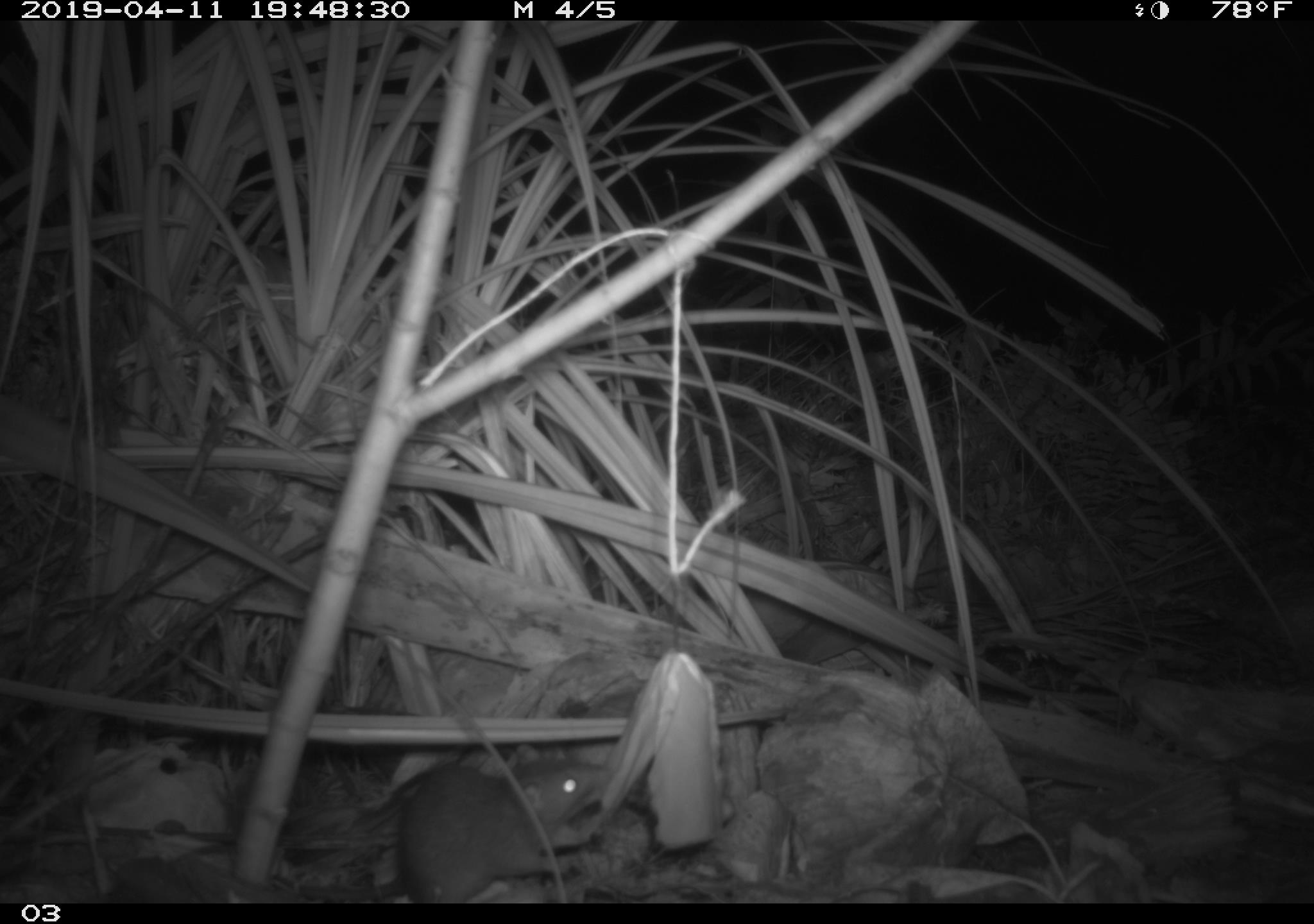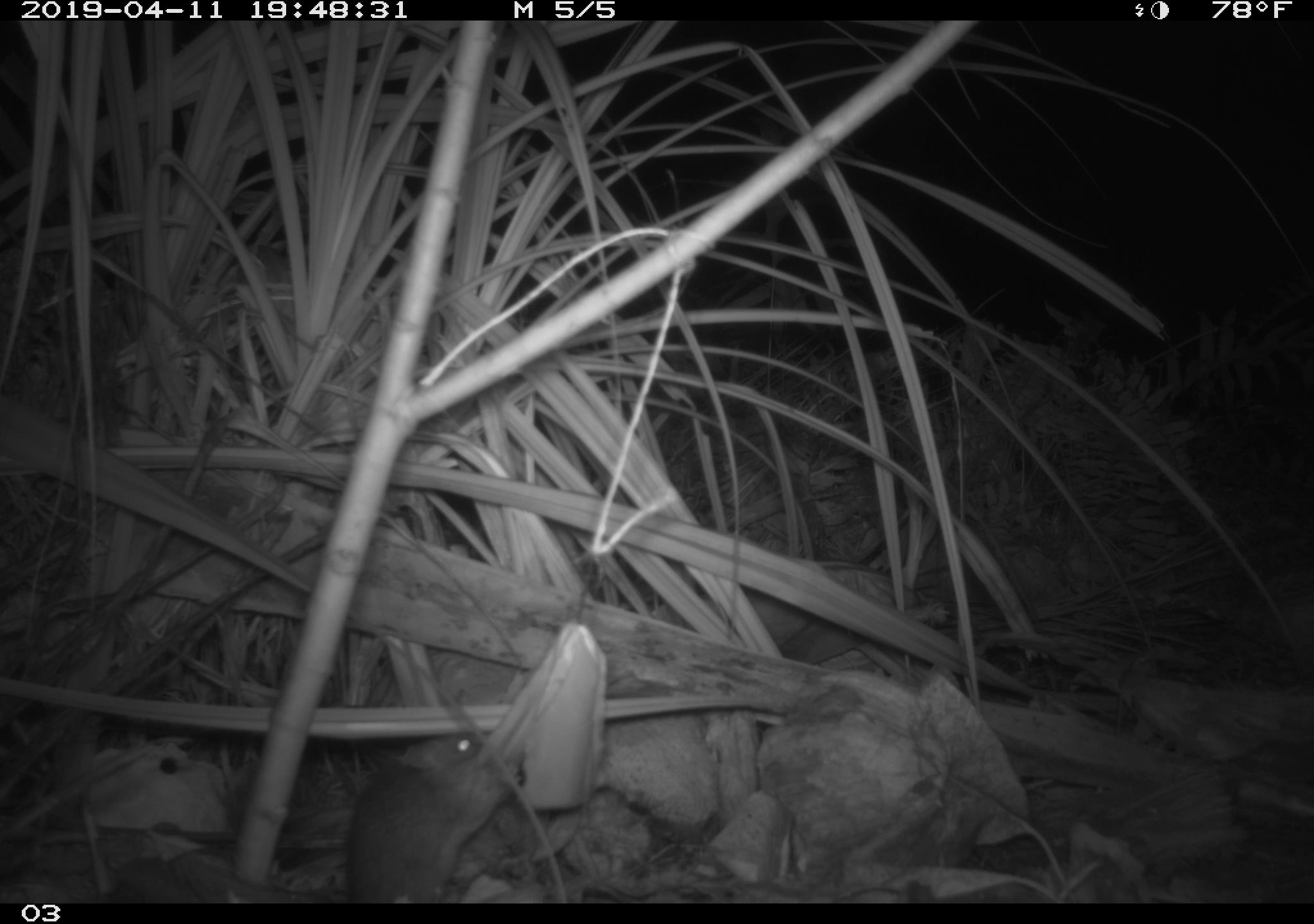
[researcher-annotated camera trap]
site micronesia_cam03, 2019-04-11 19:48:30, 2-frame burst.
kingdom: Animalia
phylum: Chordata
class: Mammalia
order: Rodentia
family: Muridae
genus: Rattus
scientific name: Rattus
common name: rat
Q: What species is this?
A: Rat (Rattus).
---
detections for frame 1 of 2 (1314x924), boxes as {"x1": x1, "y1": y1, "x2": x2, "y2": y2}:
rat: {"x1": 379, "y1": 759, "x2": 592, "y2": 903}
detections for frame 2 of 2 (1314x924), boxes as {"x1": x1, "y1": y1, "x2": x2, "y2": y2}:
rat: {"x1": 225, "y1": 721, "x2": 500, "y2": 900}